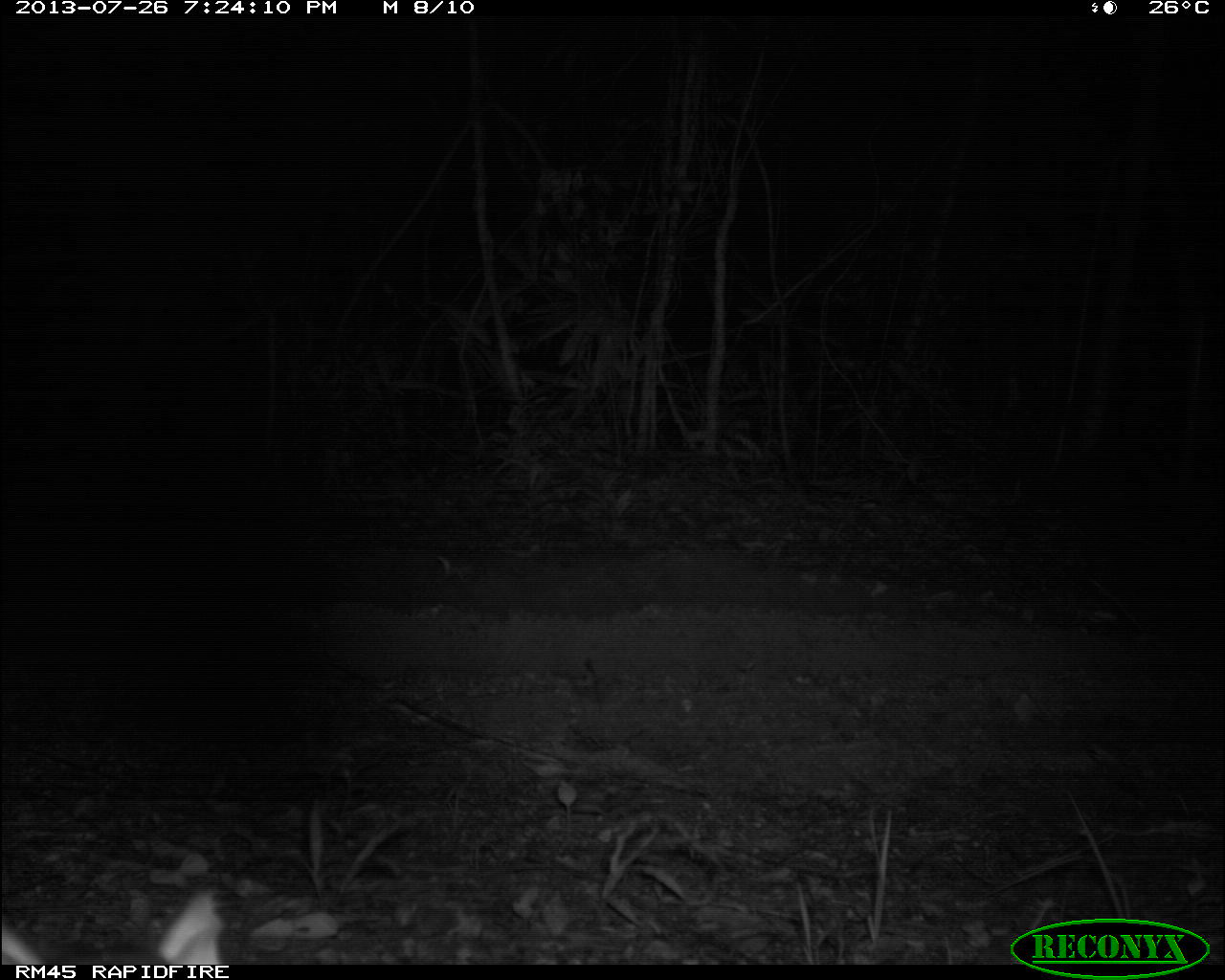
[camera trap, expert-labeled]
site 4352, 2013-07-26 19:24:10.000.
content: unidentified animal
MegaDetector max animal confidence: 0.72